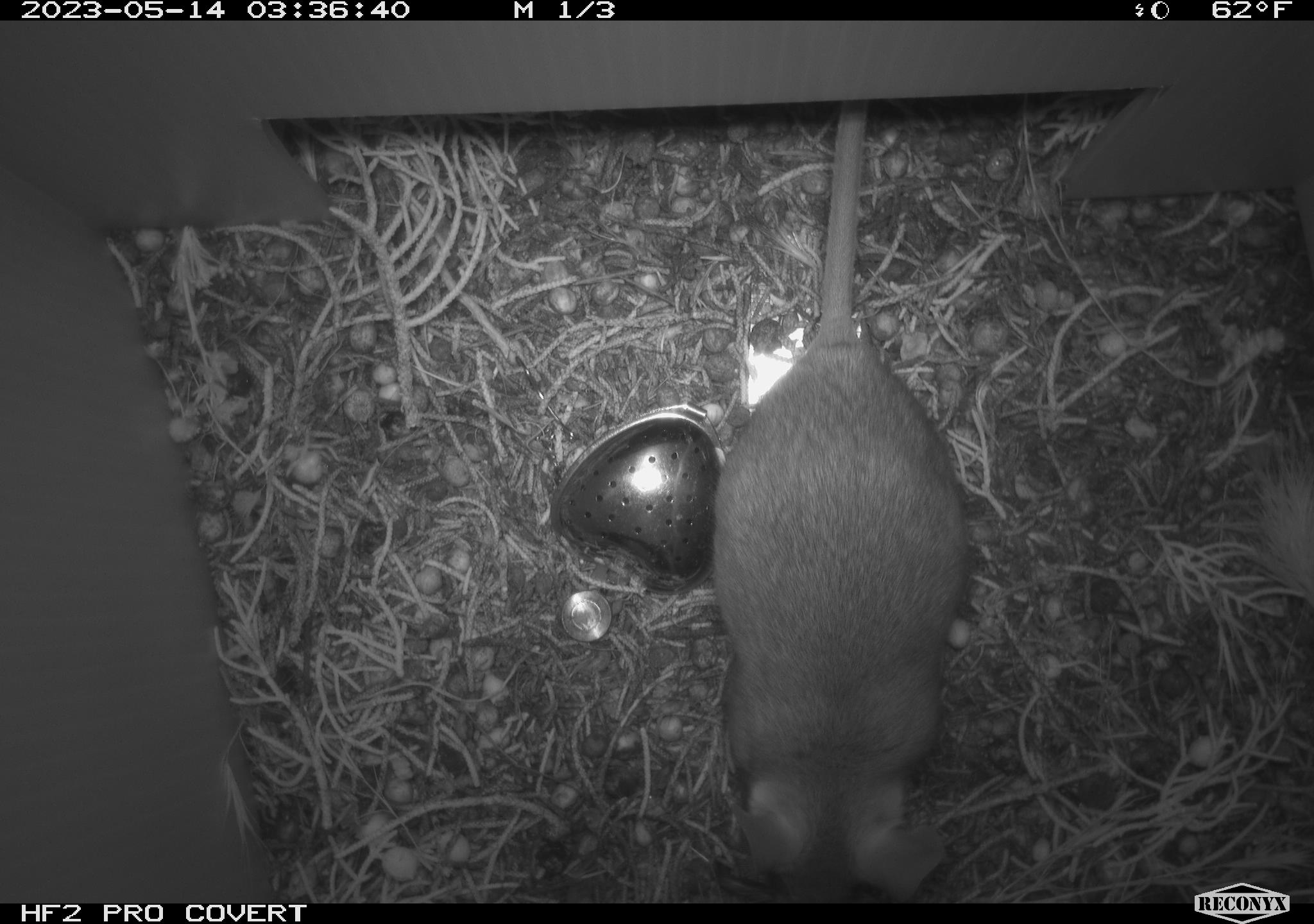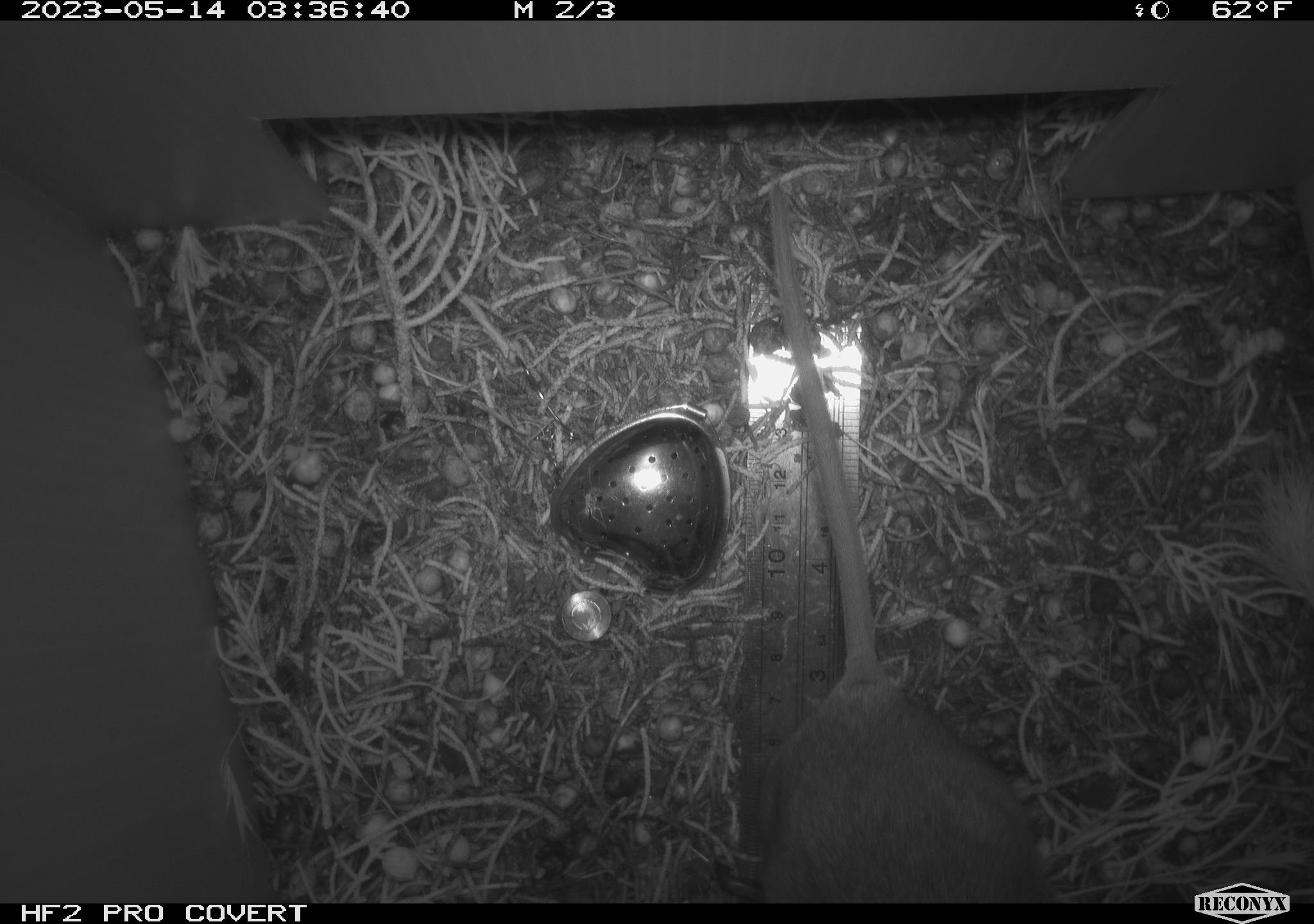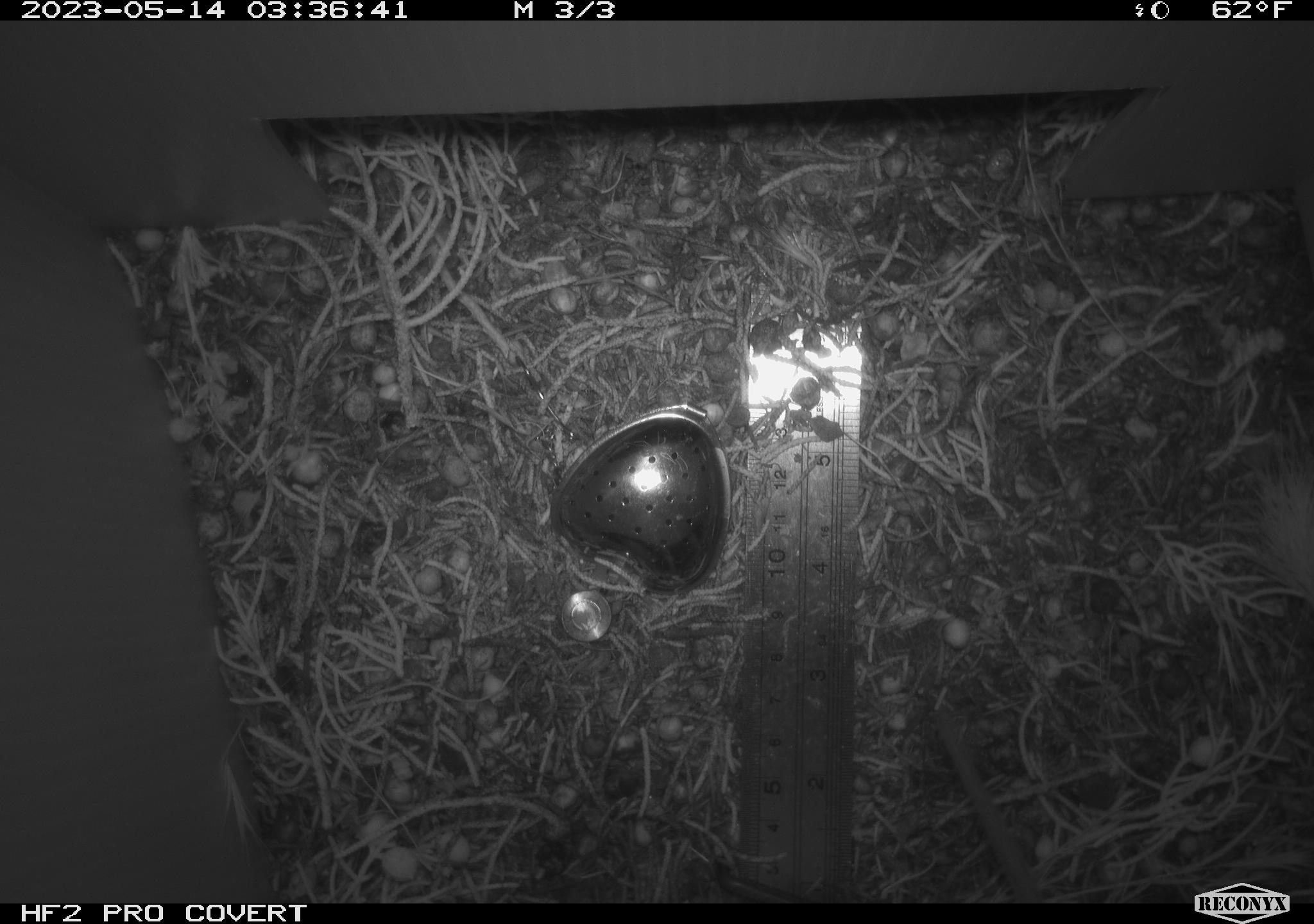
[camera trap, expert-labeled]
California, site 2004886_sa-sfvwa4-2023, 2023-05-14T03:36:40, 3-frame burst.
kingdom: Animalia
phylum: Chordata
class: Mammalia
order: Rodentia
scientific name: Rodentia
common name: mouse species